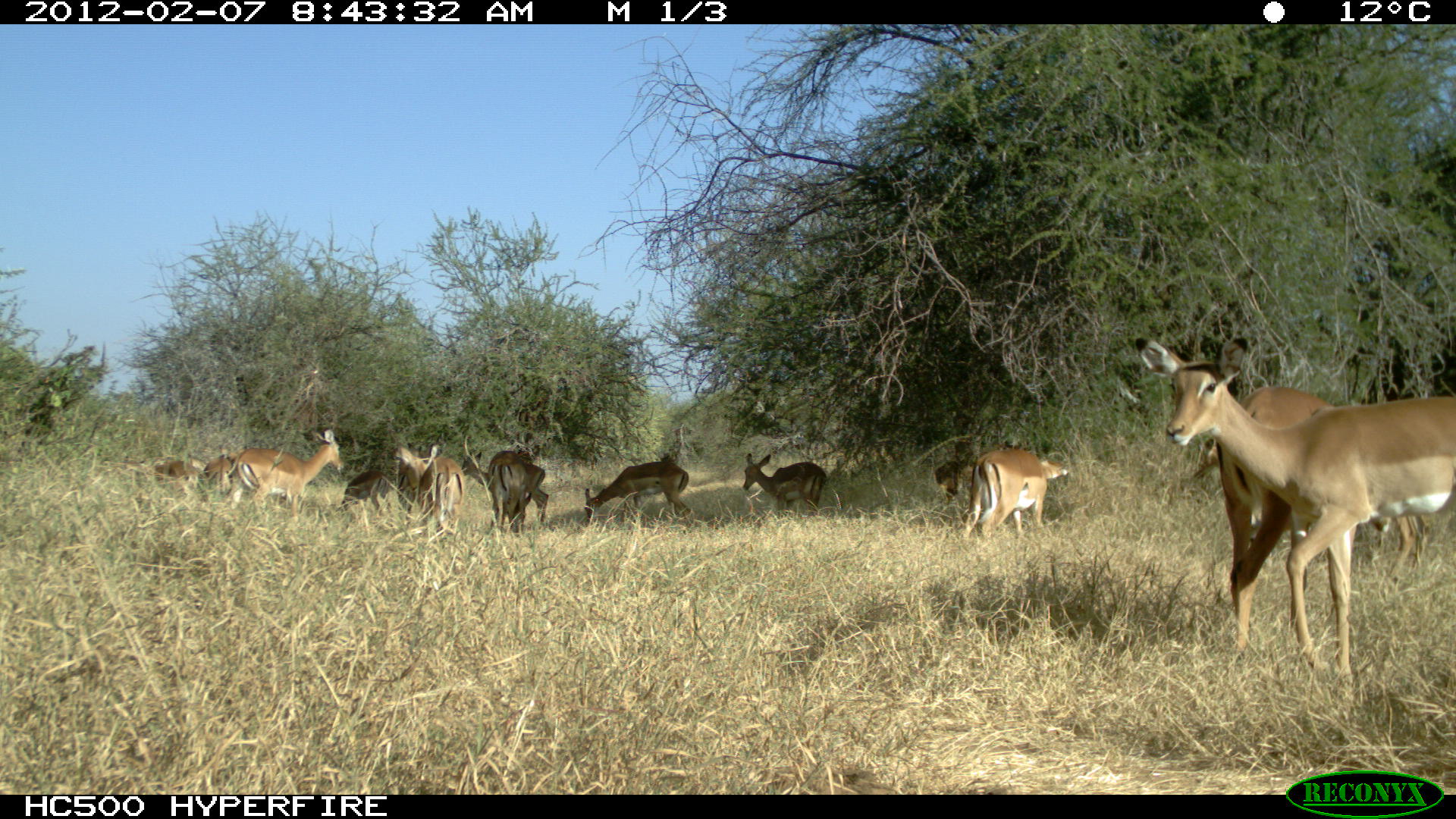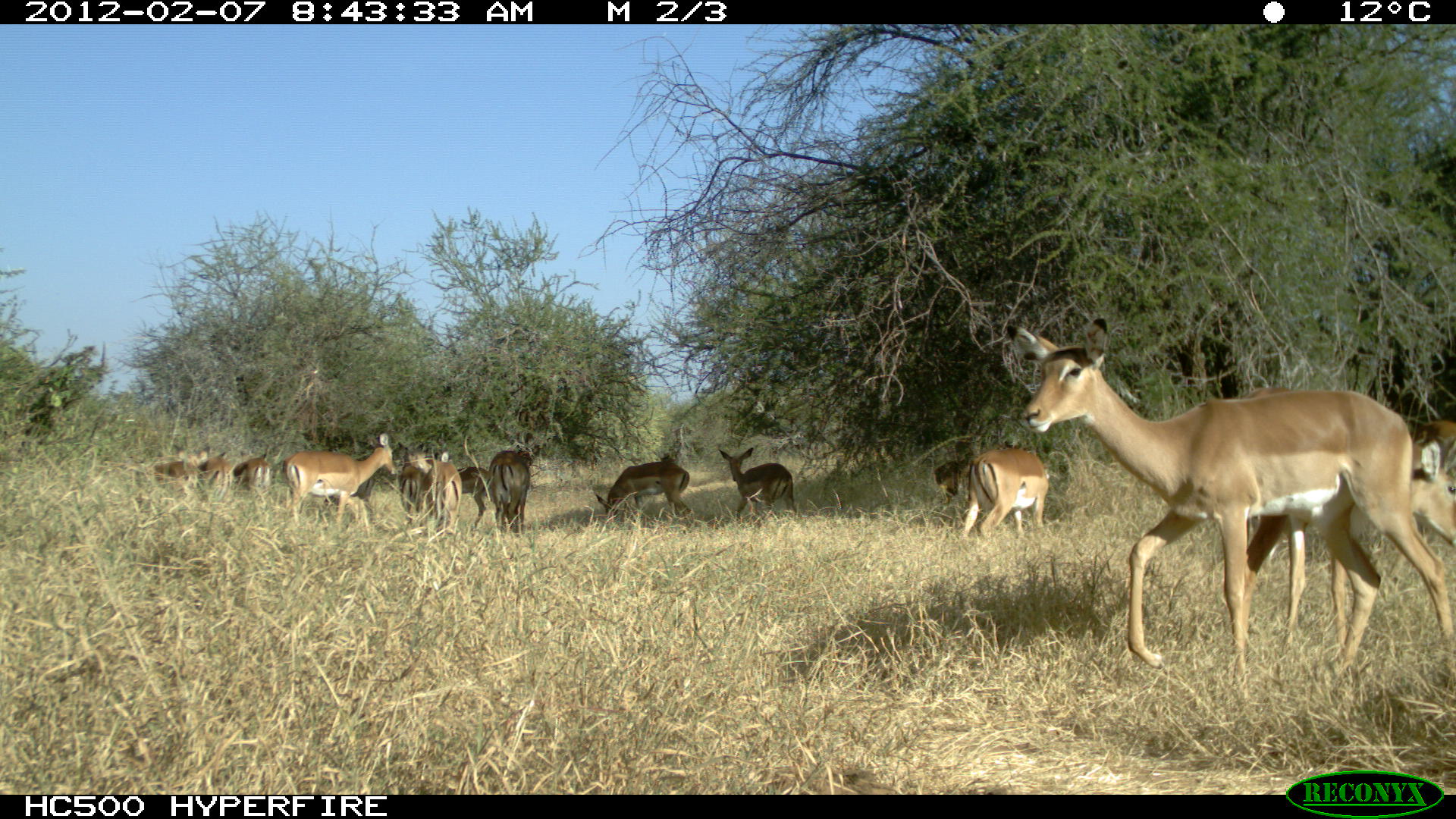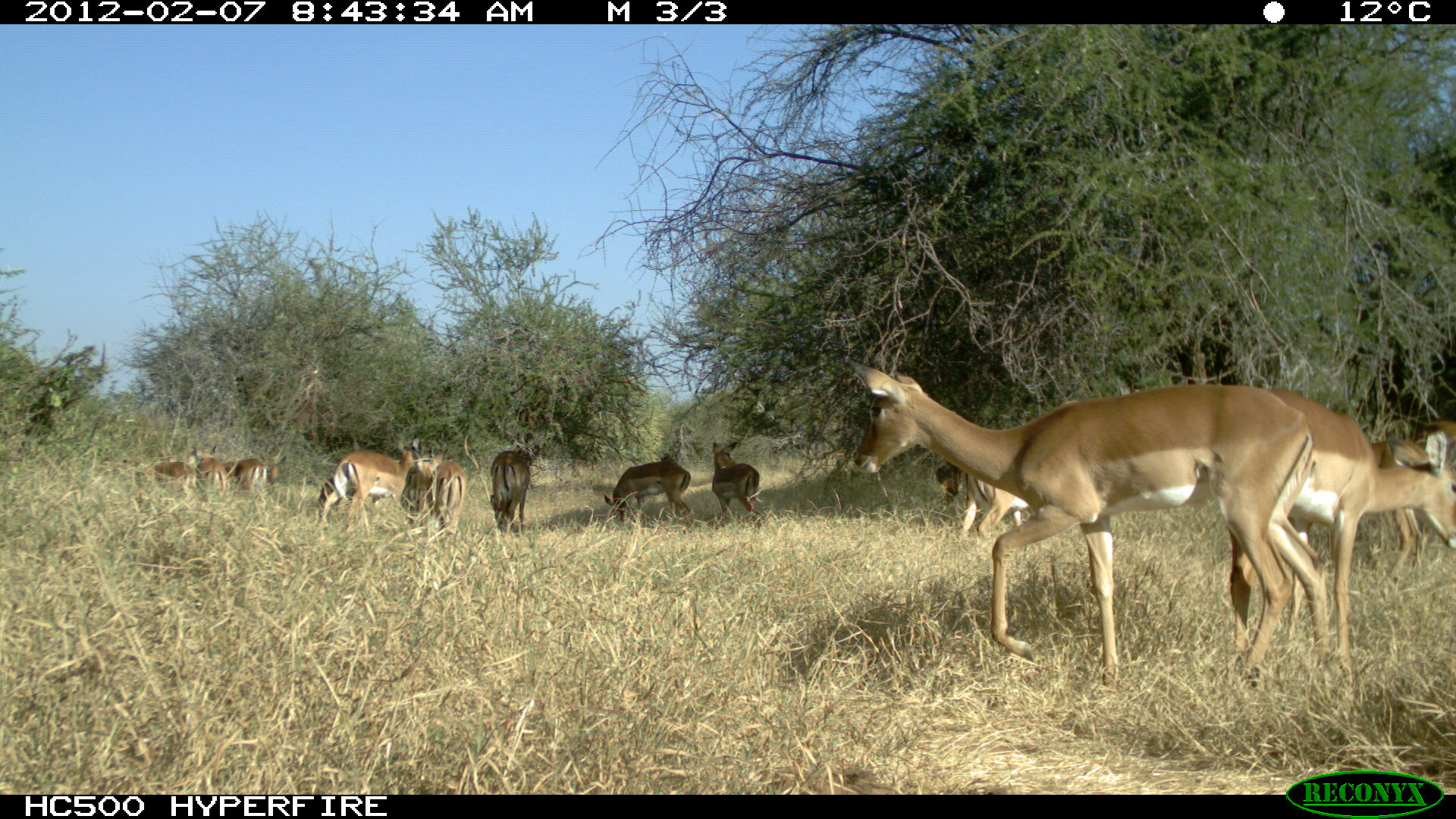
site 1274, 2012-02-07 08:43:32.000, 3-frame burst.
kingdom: Animalia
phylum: Chordata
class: Mammalia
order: Artiodactyla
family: Bovidae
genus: Aepyceros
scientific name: Aepyceros melampus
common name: impala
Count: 12.